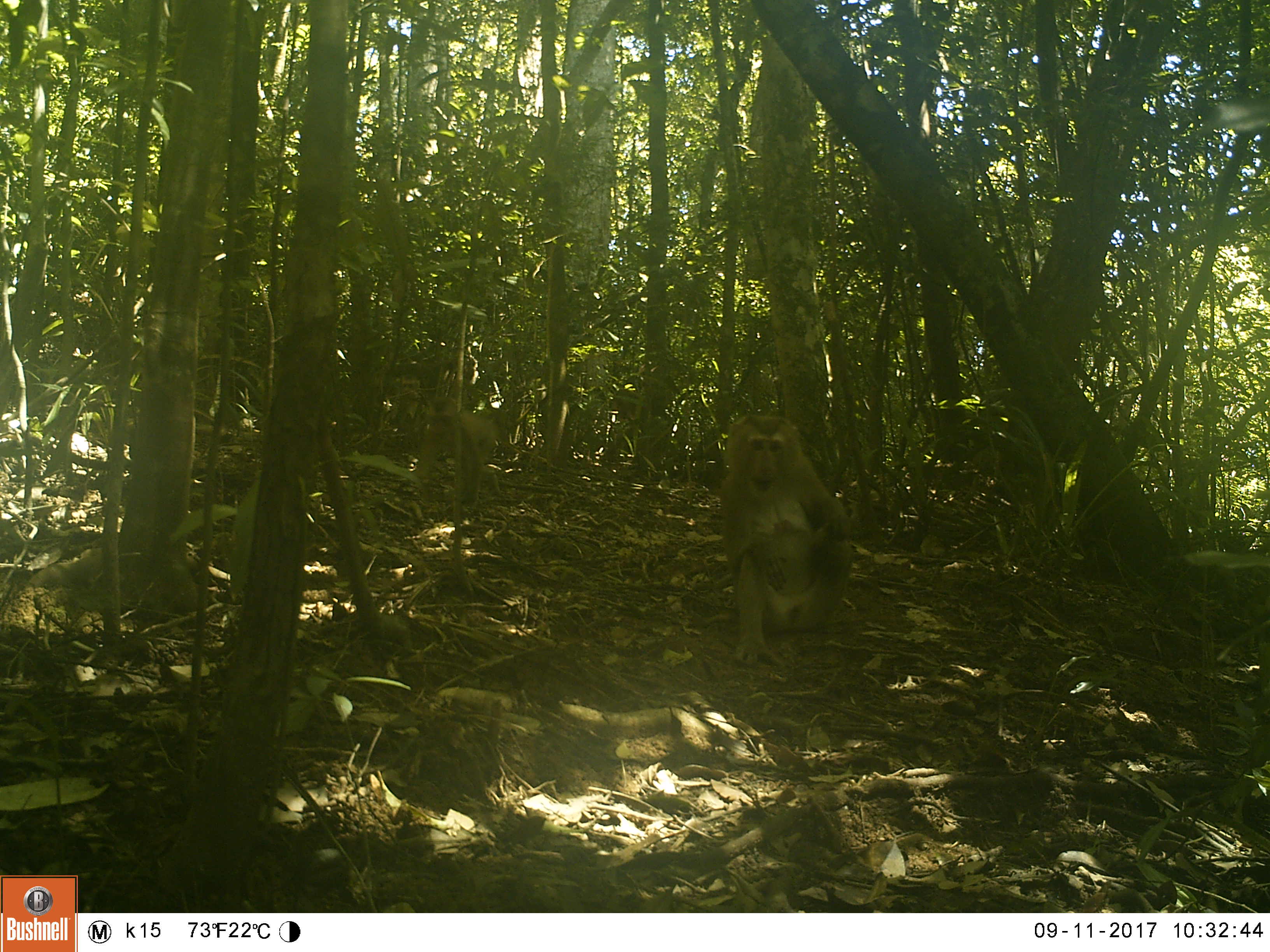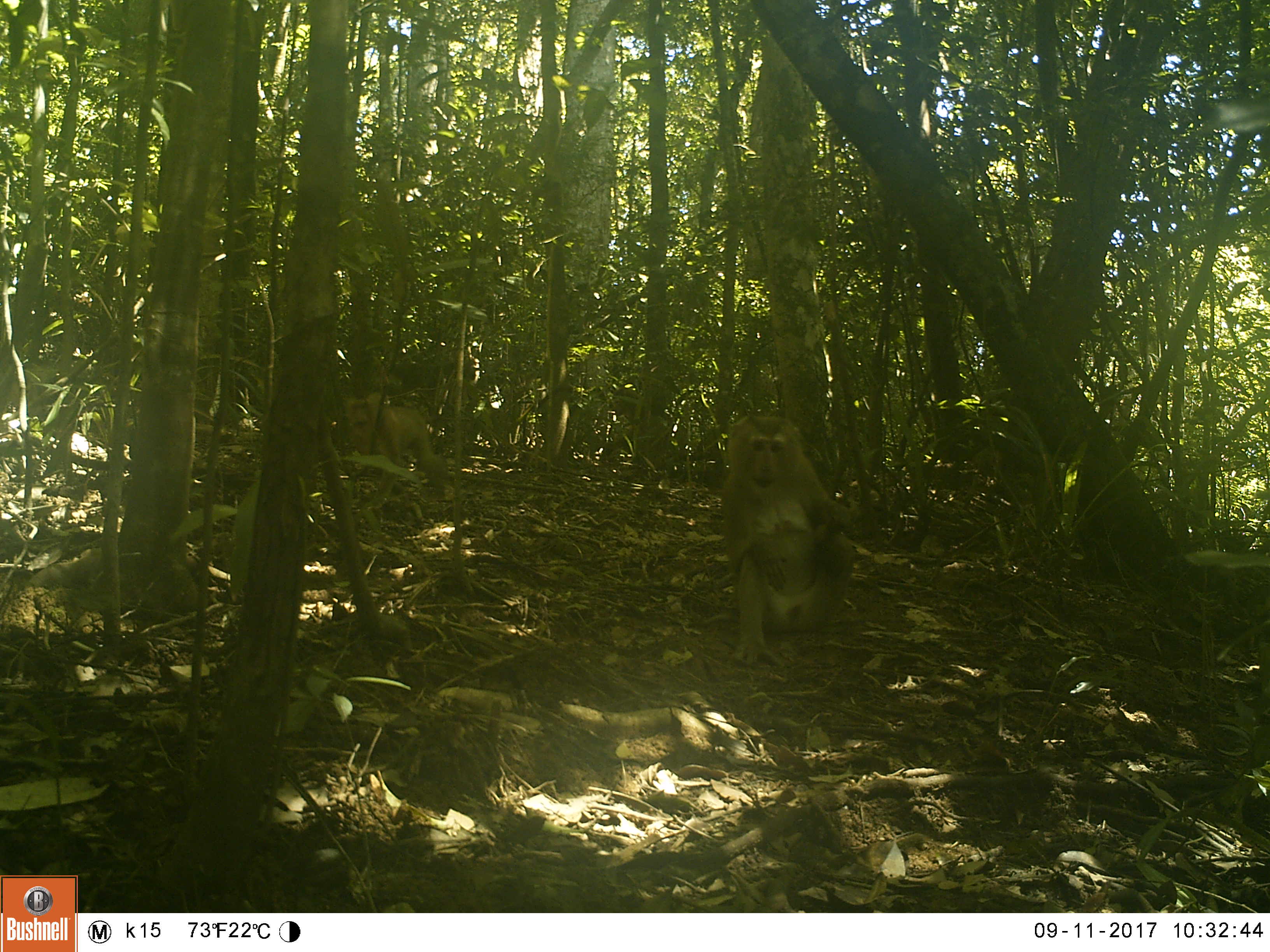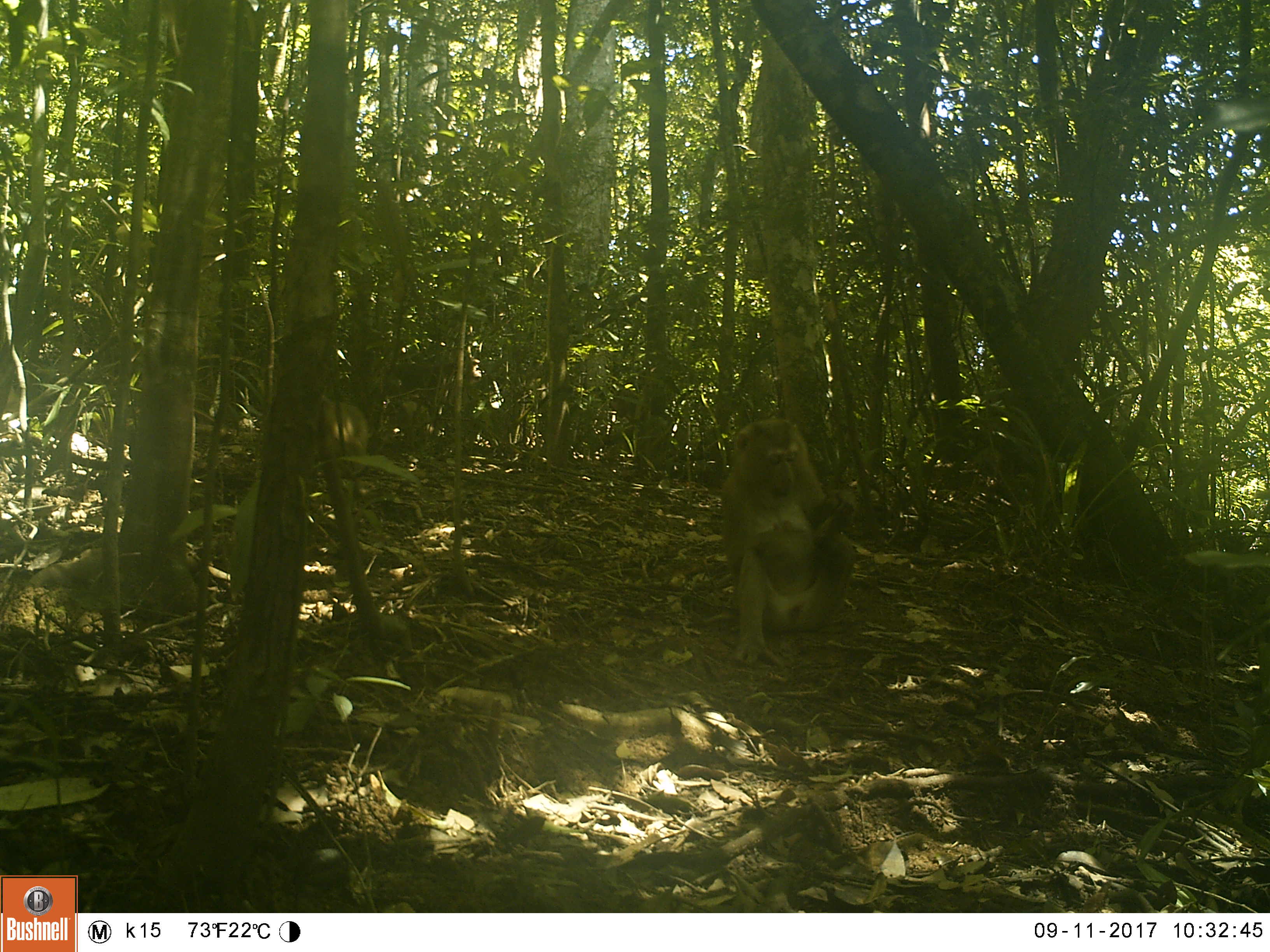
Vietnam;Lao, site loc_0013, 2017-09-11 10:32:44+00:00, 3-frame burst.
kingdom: Animalia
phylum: Chordata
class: Mammalia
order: Primates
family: Cercopithecidae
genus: Macaca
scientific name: Macaca nemestrina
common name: pig-tailed macaque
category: pig tailed macaque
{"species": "pig tailed macaque (pig-tailed macaque) (Macaca nemestrina)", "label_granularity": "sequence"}